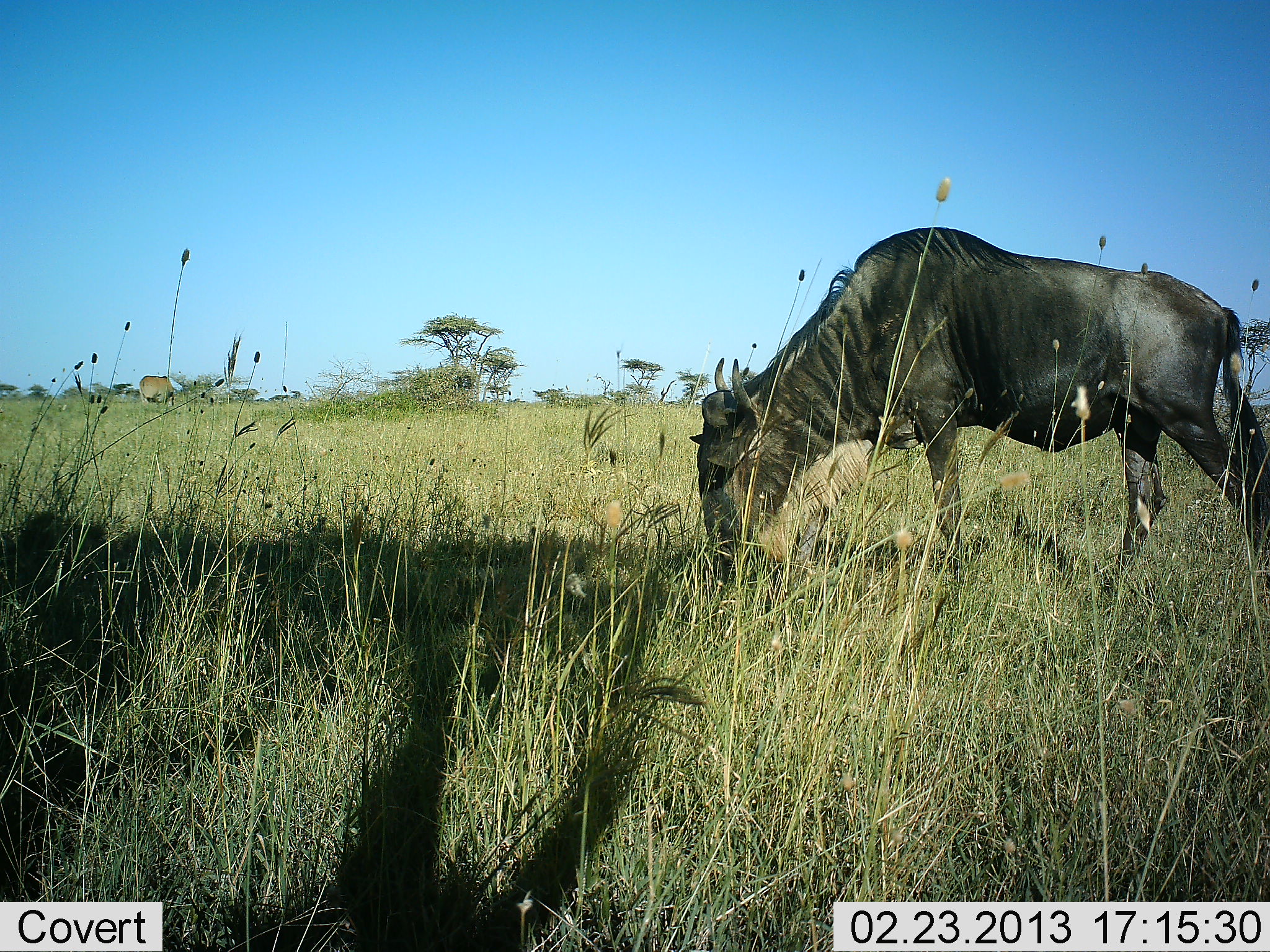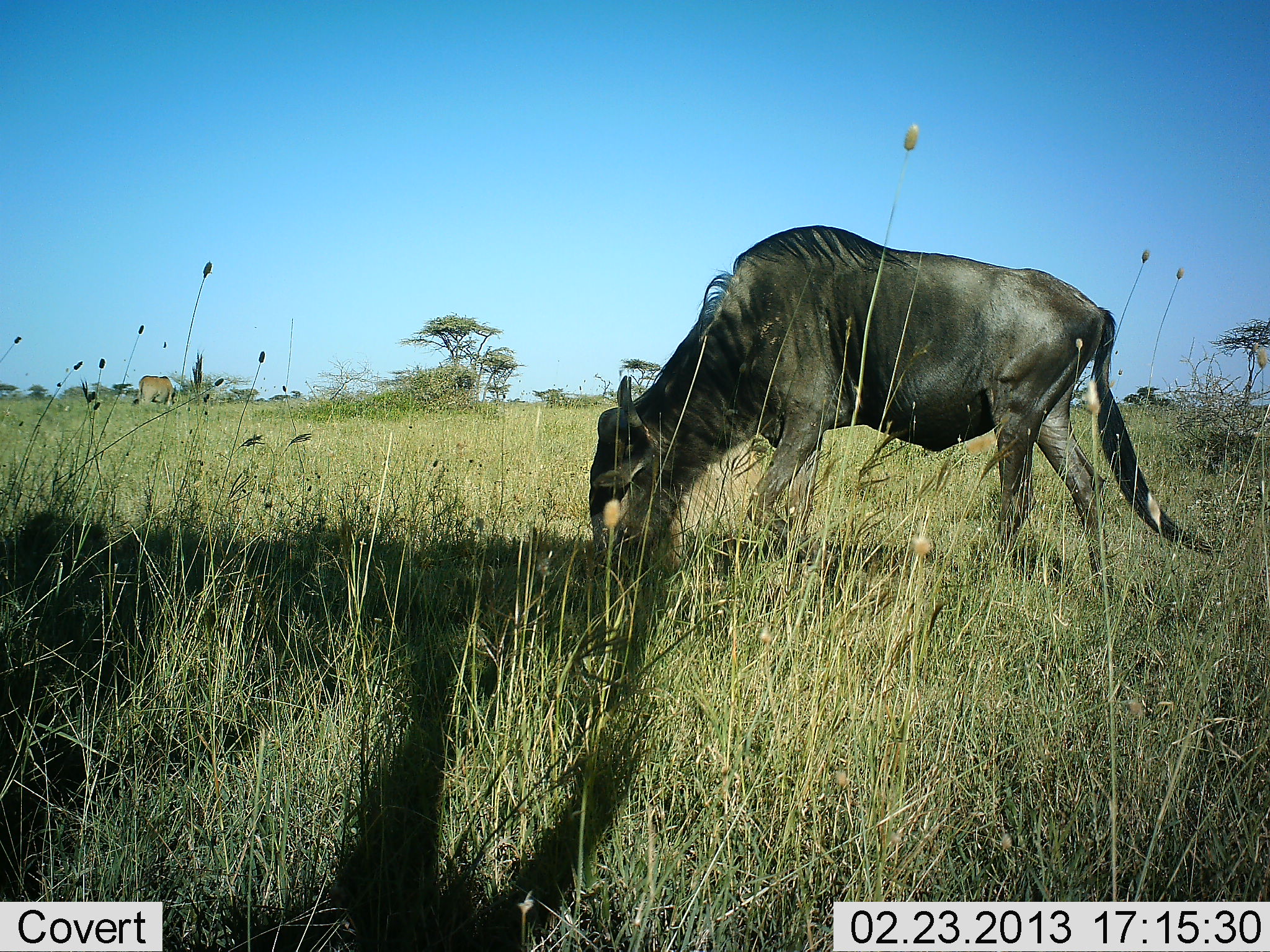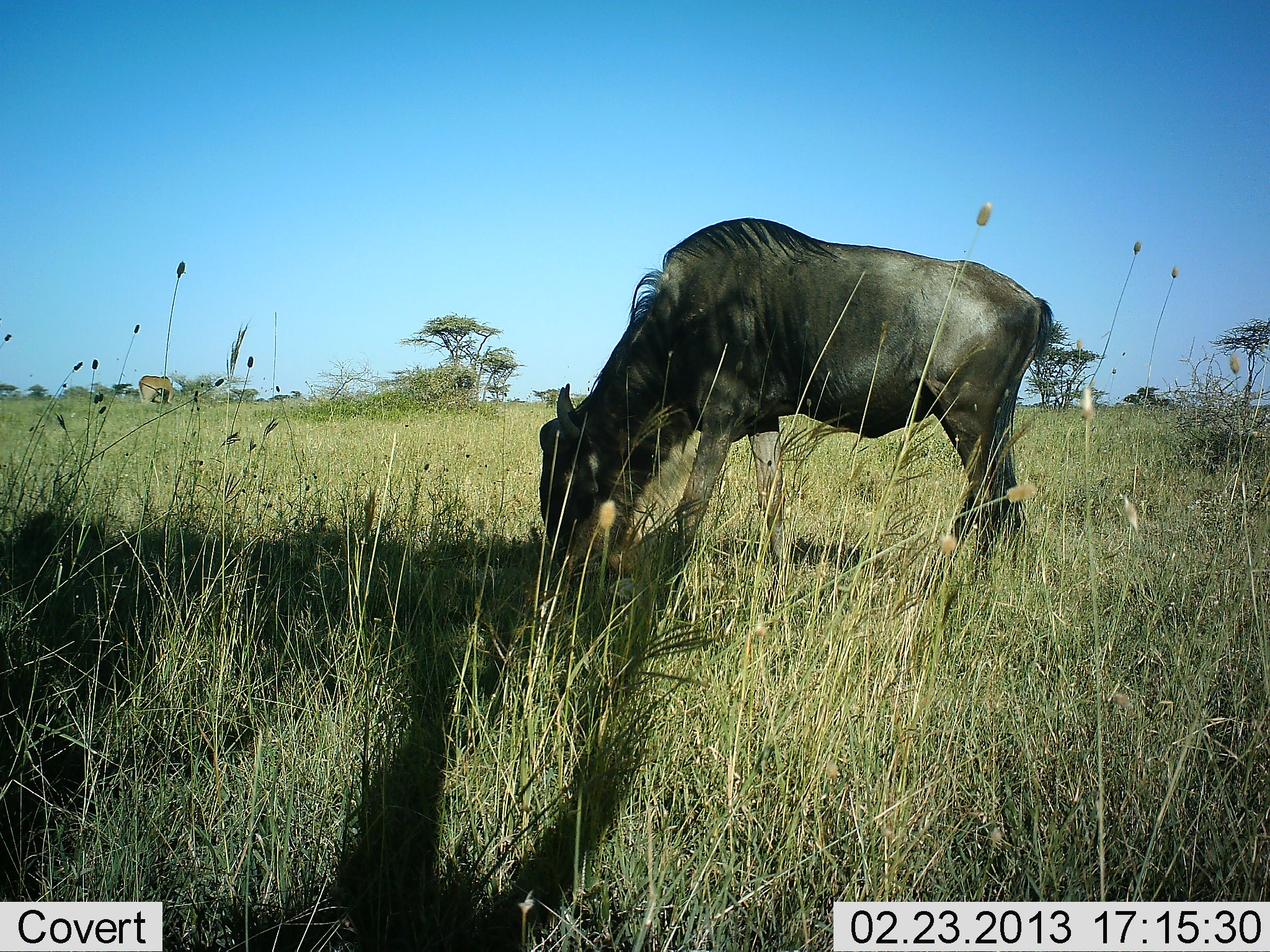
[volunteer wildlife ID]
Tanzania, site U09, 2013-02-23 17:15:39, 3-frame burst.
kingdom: Animalia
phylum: Chordata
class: Mammalia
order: Artiodactyla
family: Bovidae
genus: Connochaetes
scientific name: Connochaetes taurinus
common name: blue wildebeest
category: wildebeest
Wildebeest (blue wildebeest) (Connochaetes taurinus), count 1. Behavior (volunteer vote fractions): standing 9%, resting 0%, moving 51%, interacting 0%. Young present (vote fraction): 0%. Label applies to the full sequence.